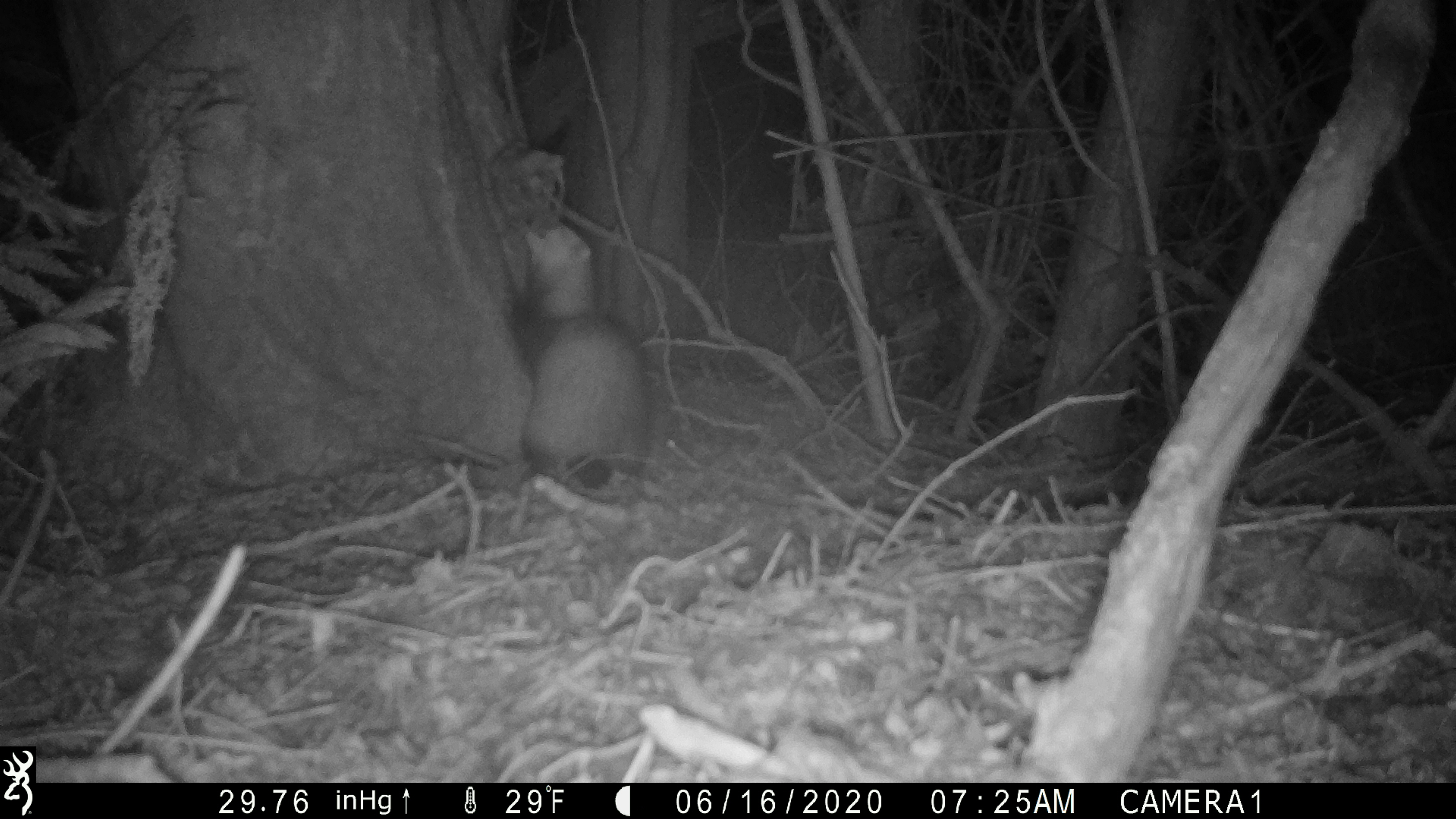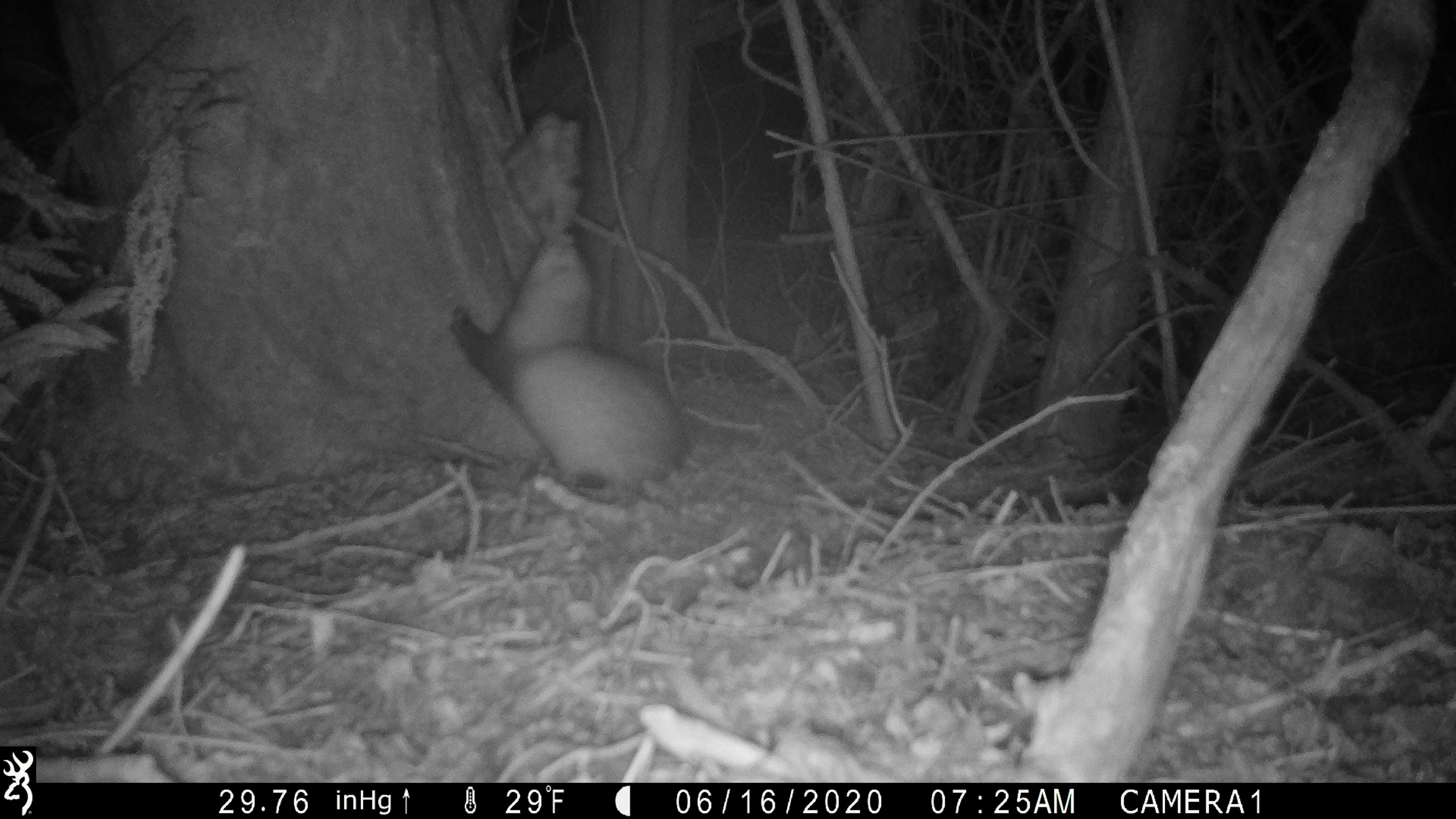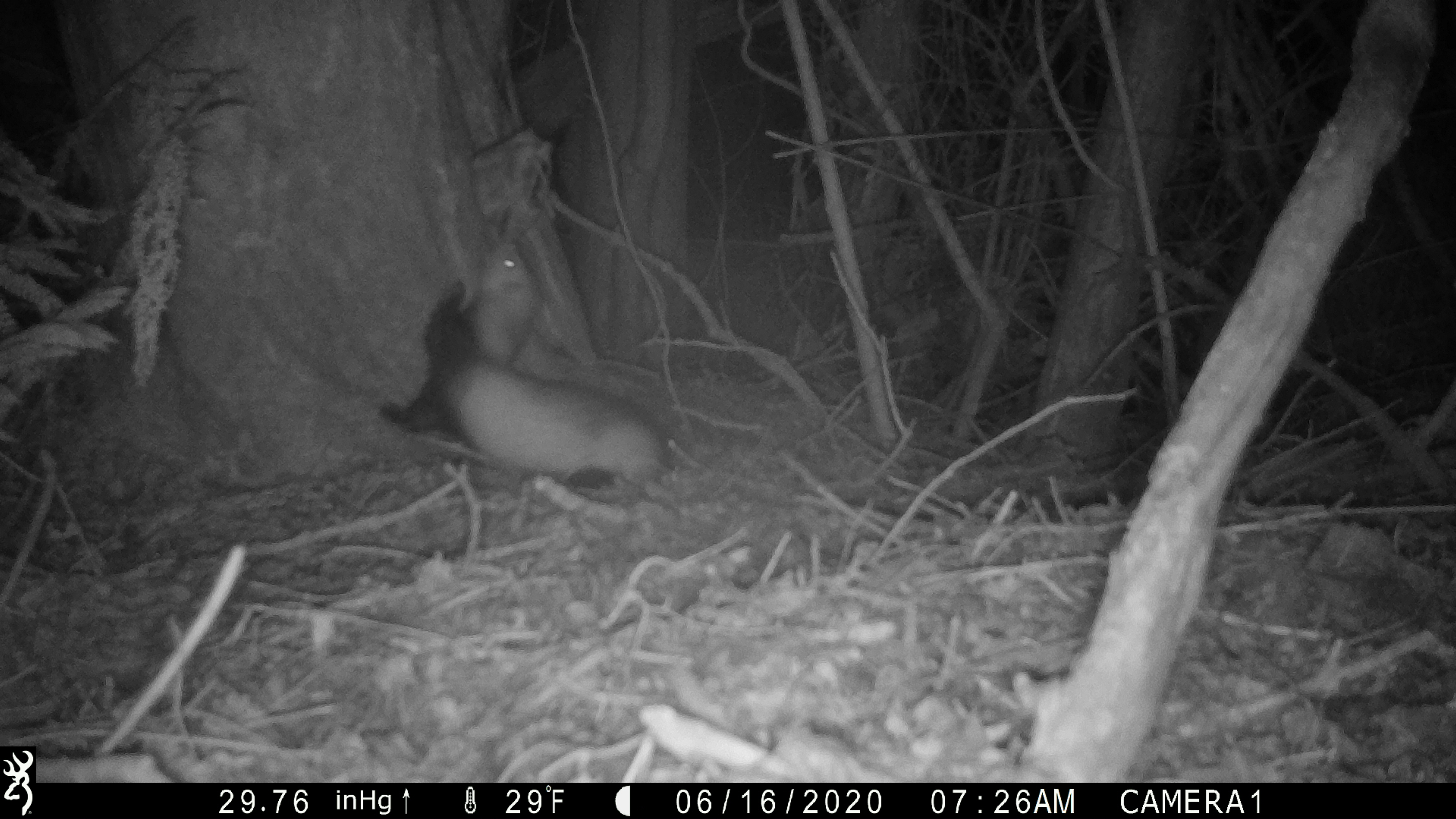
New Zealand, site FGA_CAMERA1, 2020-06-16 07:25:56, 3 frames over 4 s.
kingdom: Animalia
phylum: Chordata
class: Mammalia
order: Carnivora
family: Mustelidae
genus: Mustela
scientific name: Mustela furo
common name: ferret